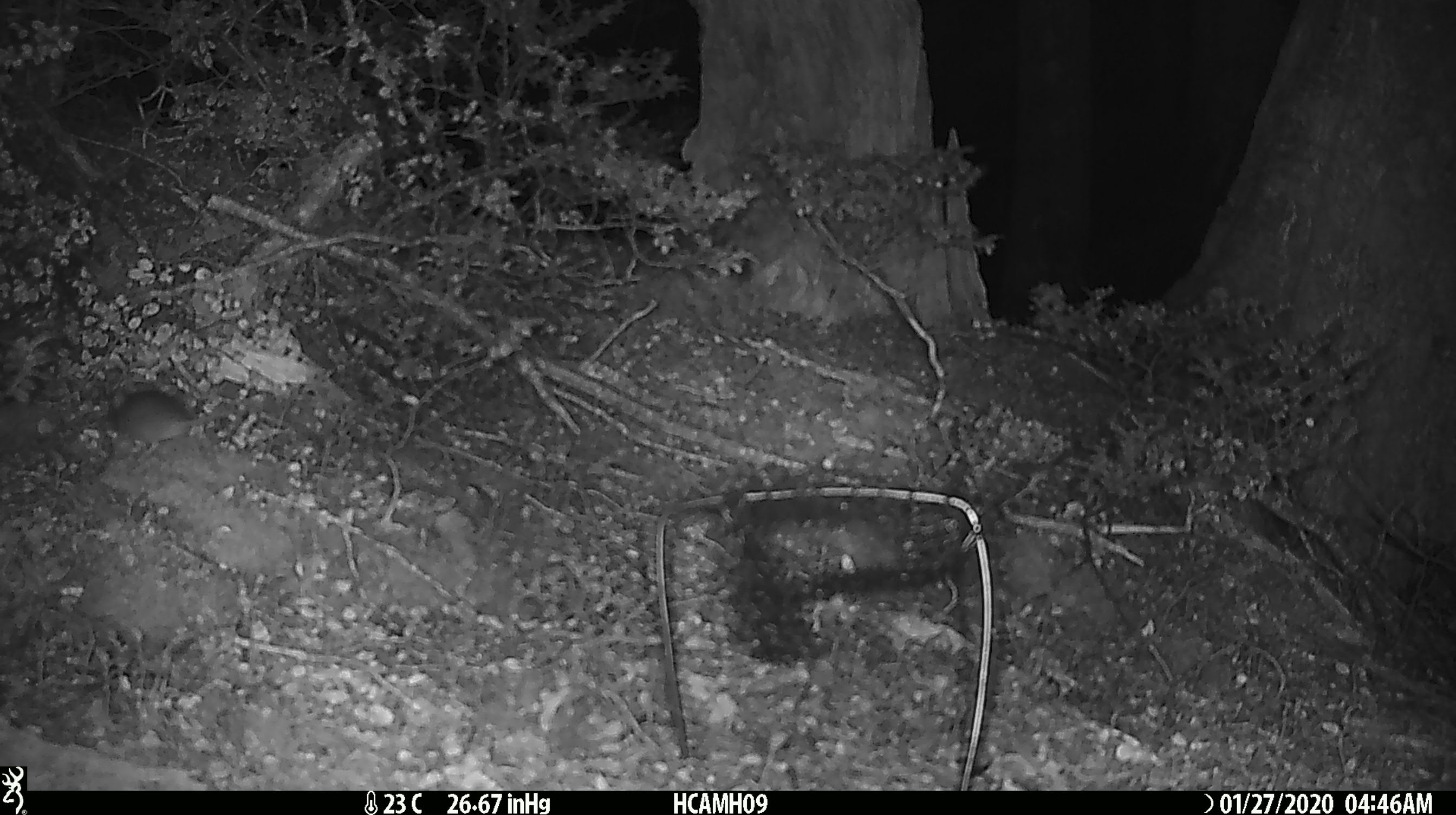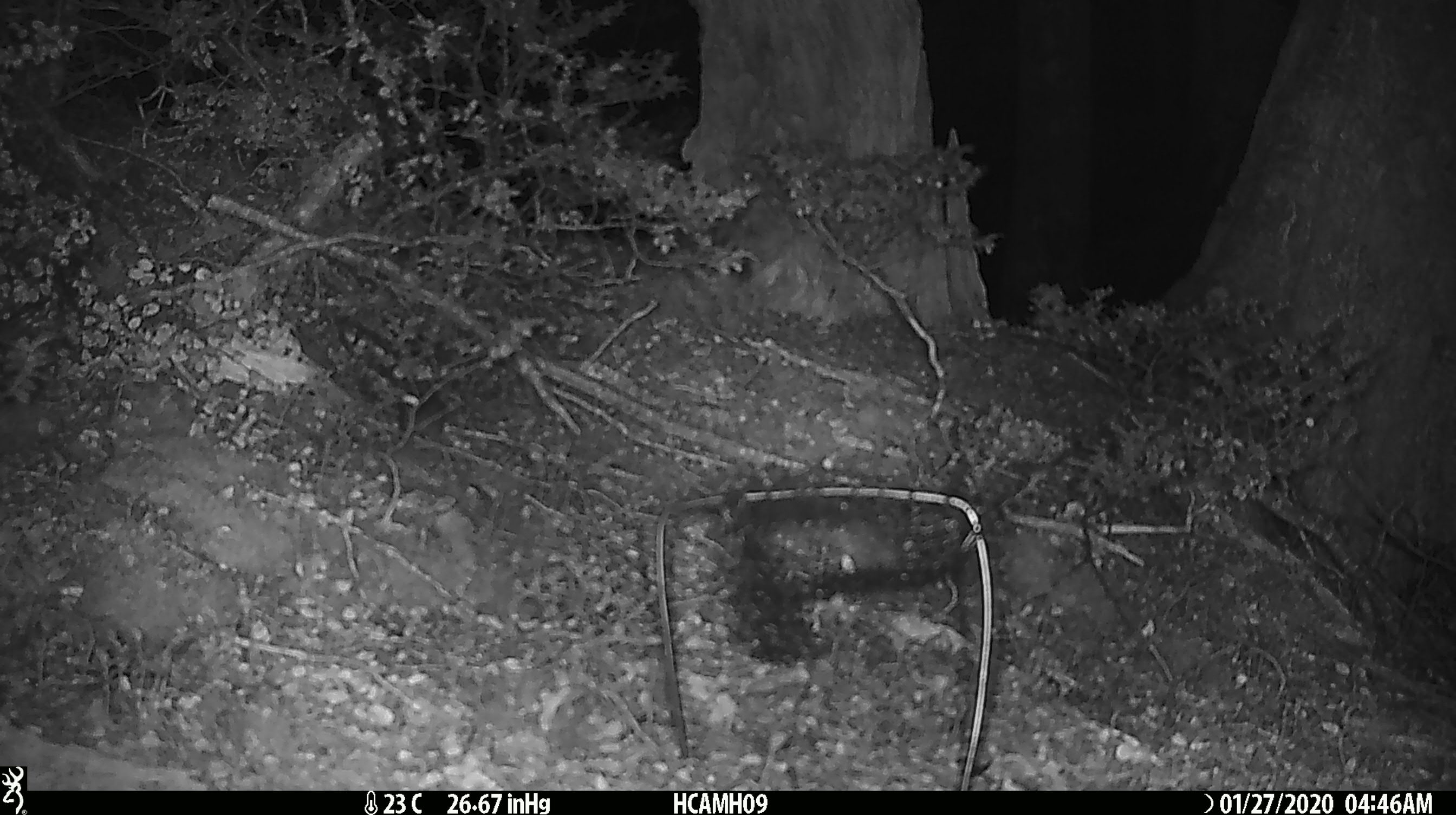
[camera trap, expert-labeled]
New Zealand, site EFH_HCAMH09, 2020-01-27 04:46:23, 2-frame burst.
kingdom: Animalia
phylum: Chordata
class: Mammalia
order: Rodentia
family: Muridae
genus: Mus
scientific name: Mus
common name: mouse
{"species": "mouse (Mus)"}